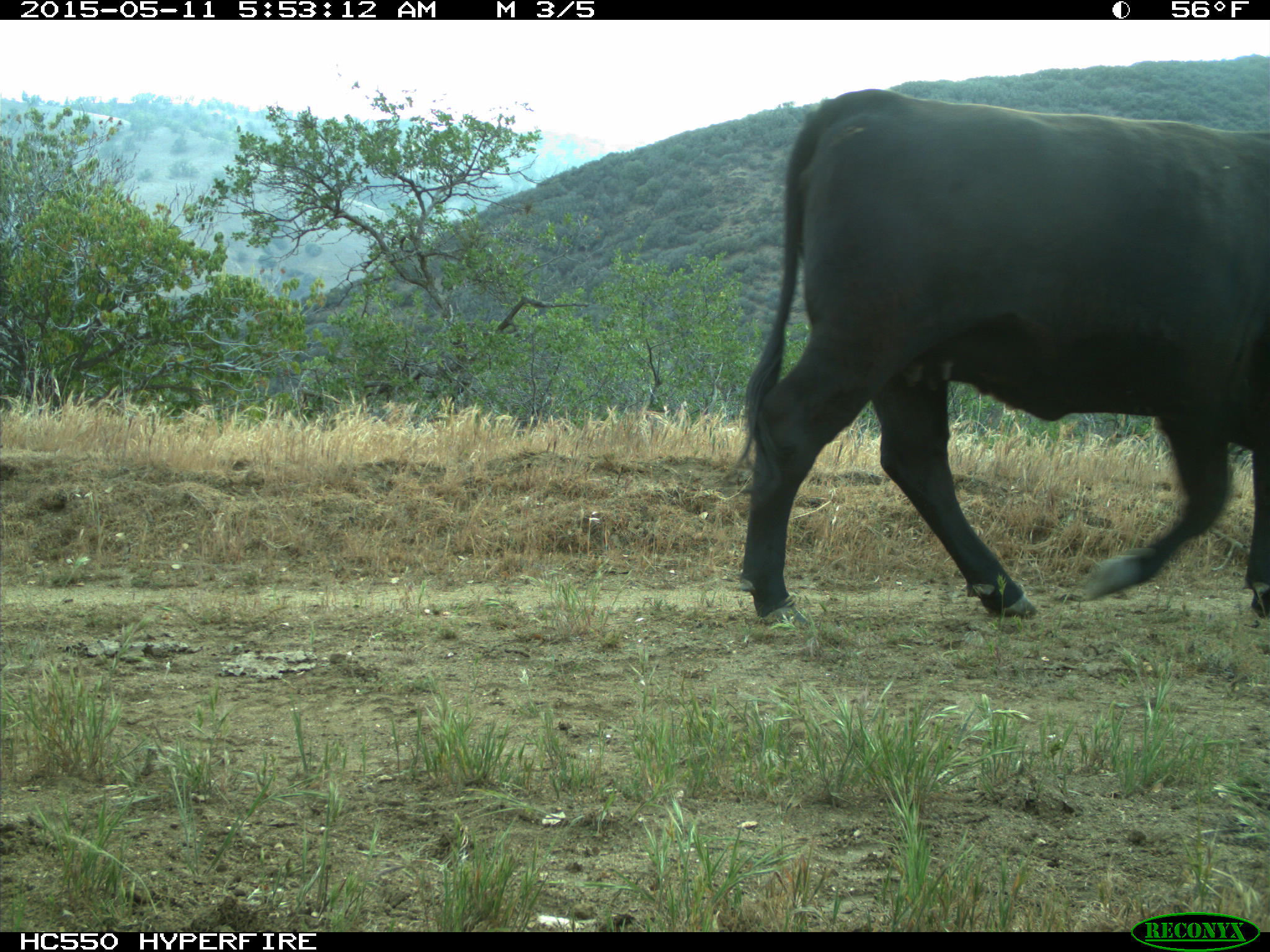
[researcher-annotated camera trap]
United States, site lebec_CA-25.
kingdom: Animalia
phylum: Chordata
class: Mammalia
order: Artiodactyla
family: Bovidae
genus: Bos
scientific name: Bos taurus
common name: domestic cow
Bos taurus (domestic cow).